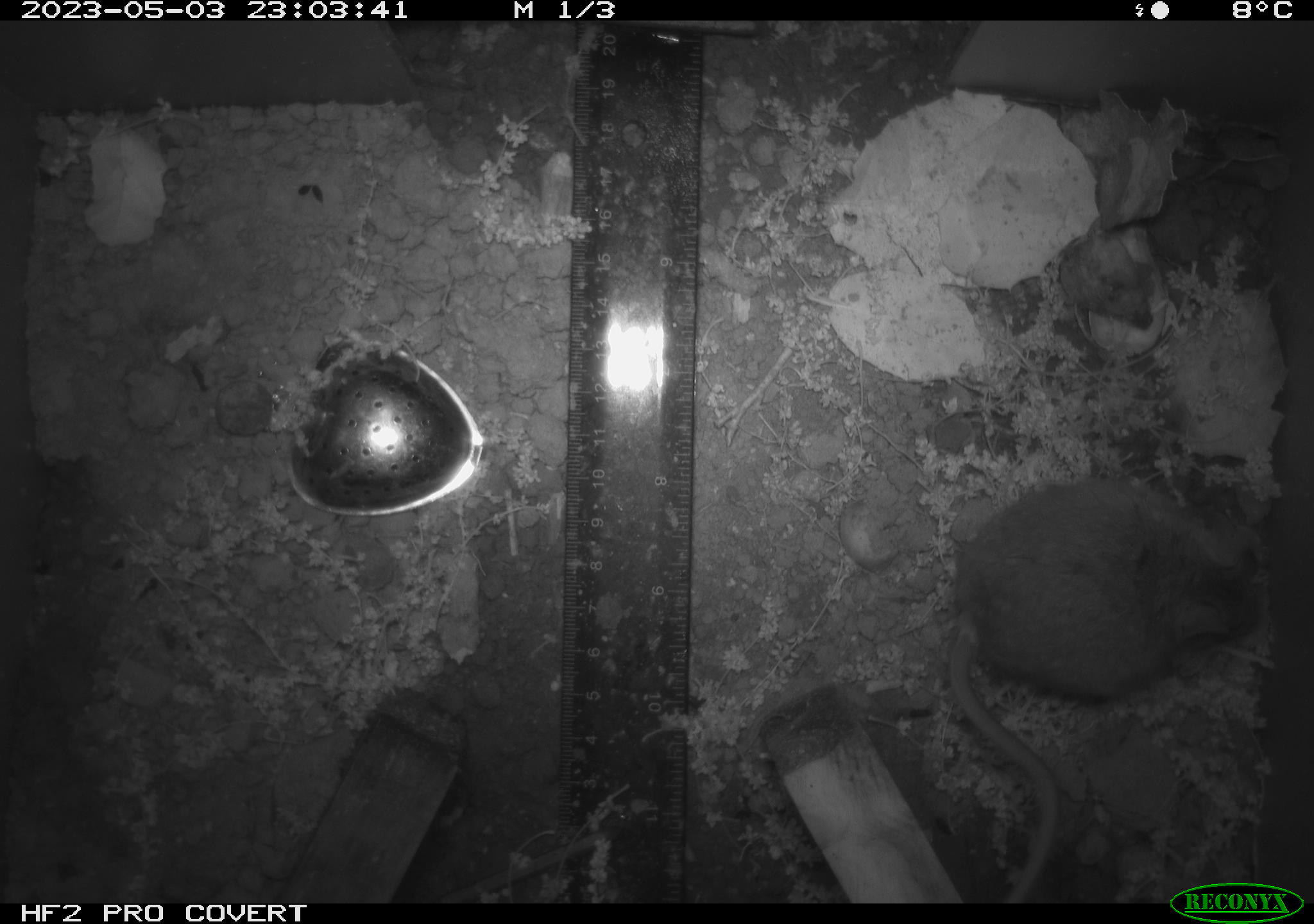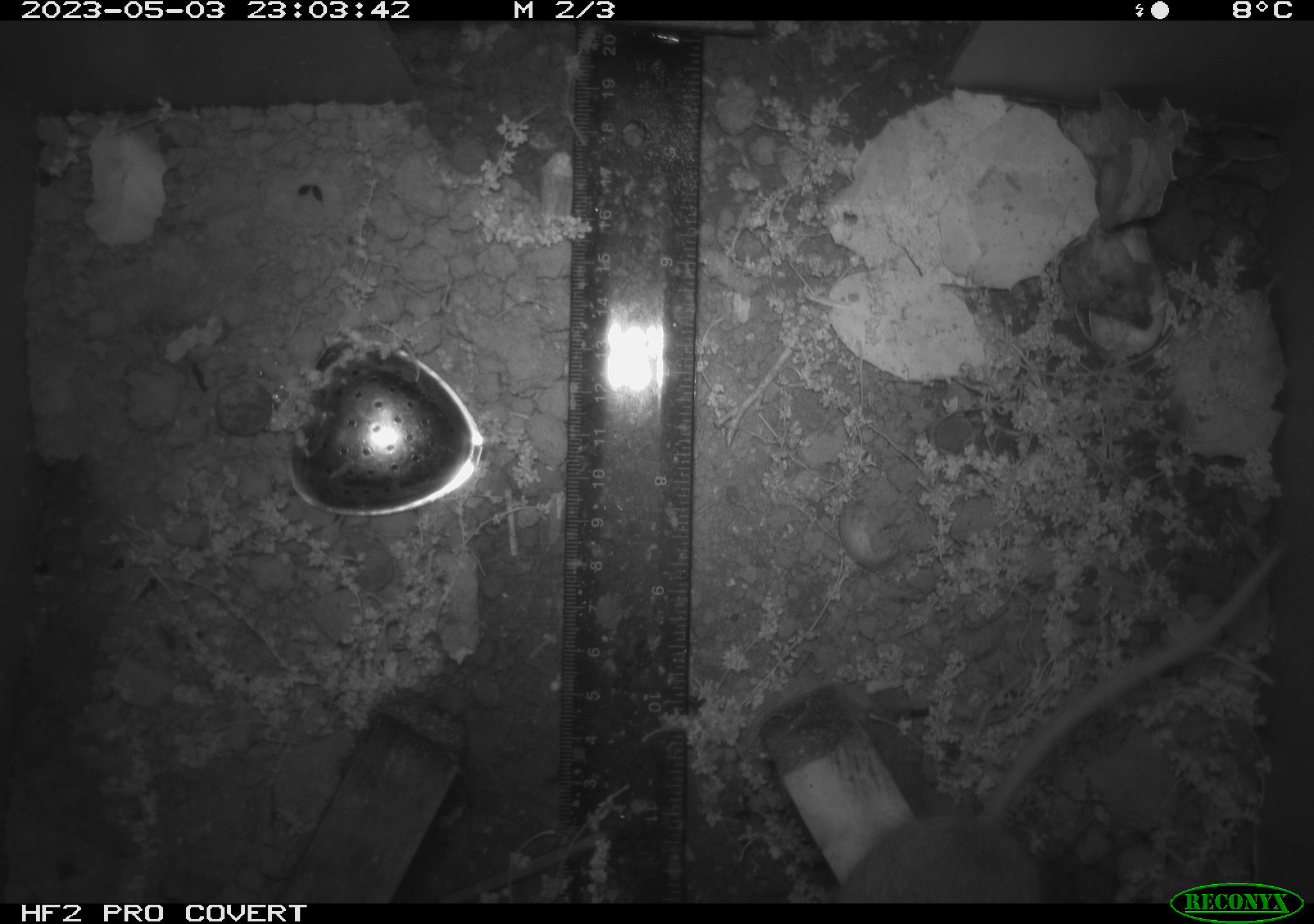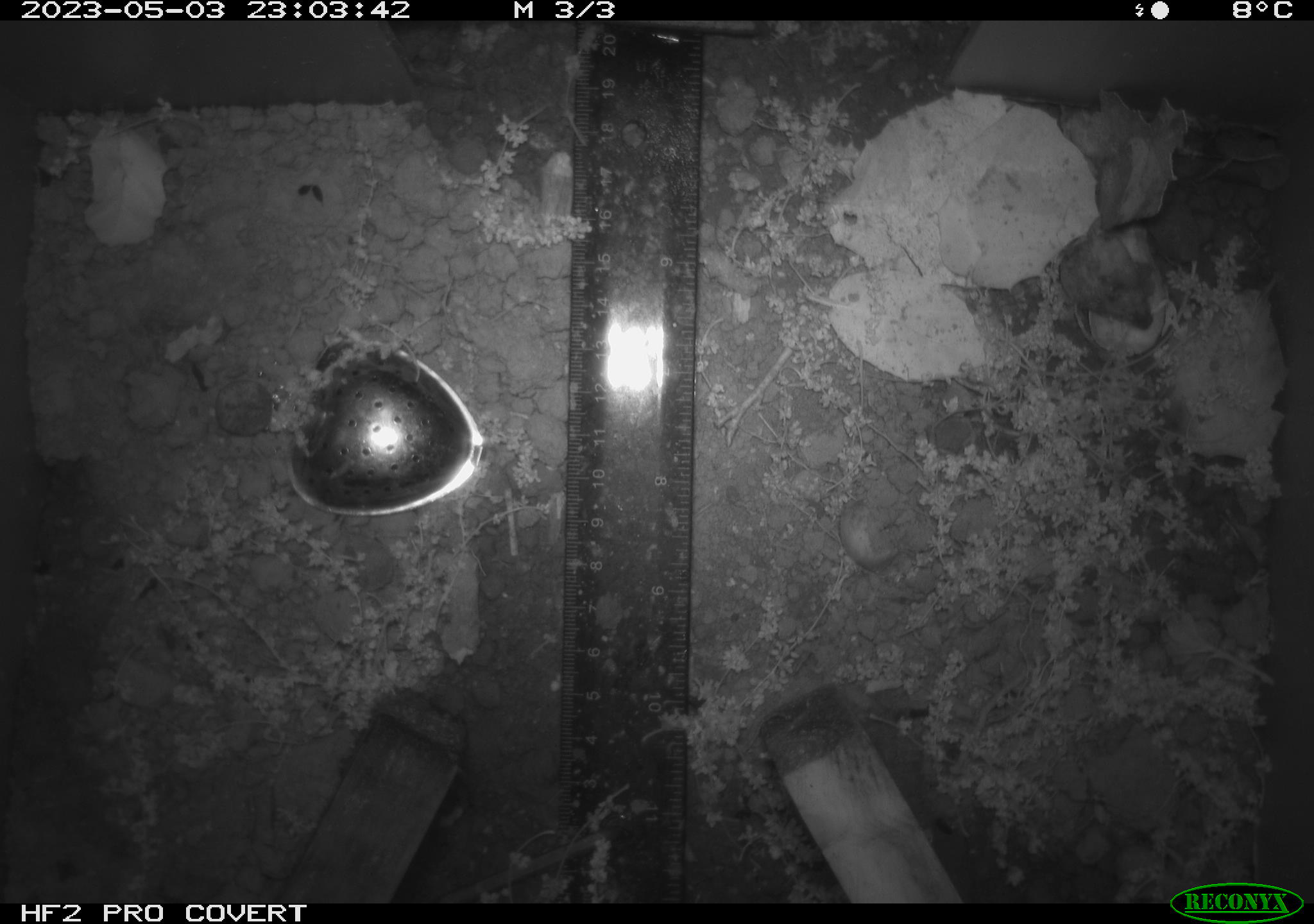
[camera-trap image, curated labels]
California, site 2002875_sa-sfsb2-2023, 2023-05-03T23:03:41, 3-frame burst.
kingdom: Animalia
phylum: Chordata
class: Mammalia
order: Rodentia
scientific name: Rodentia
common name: mouse species